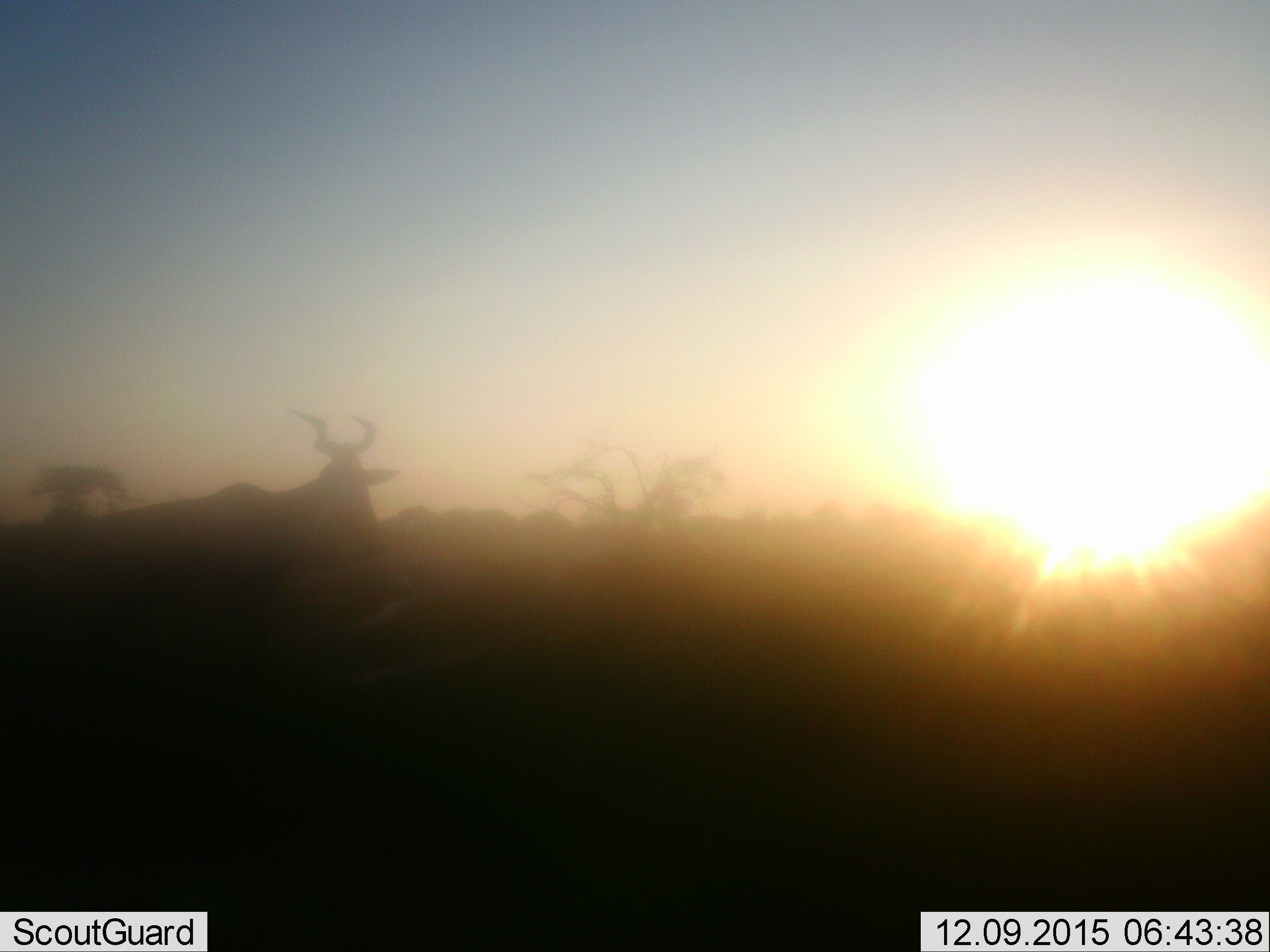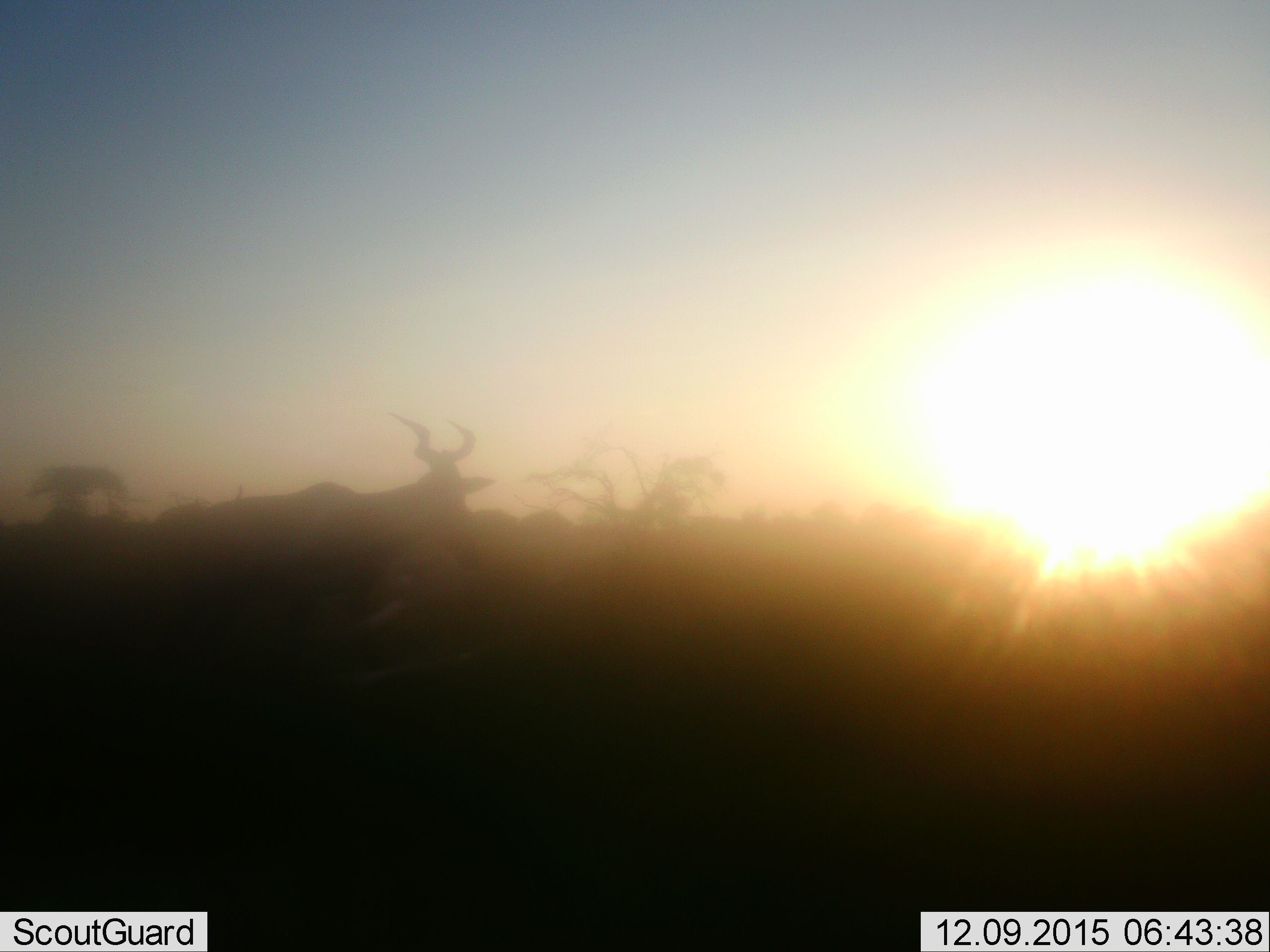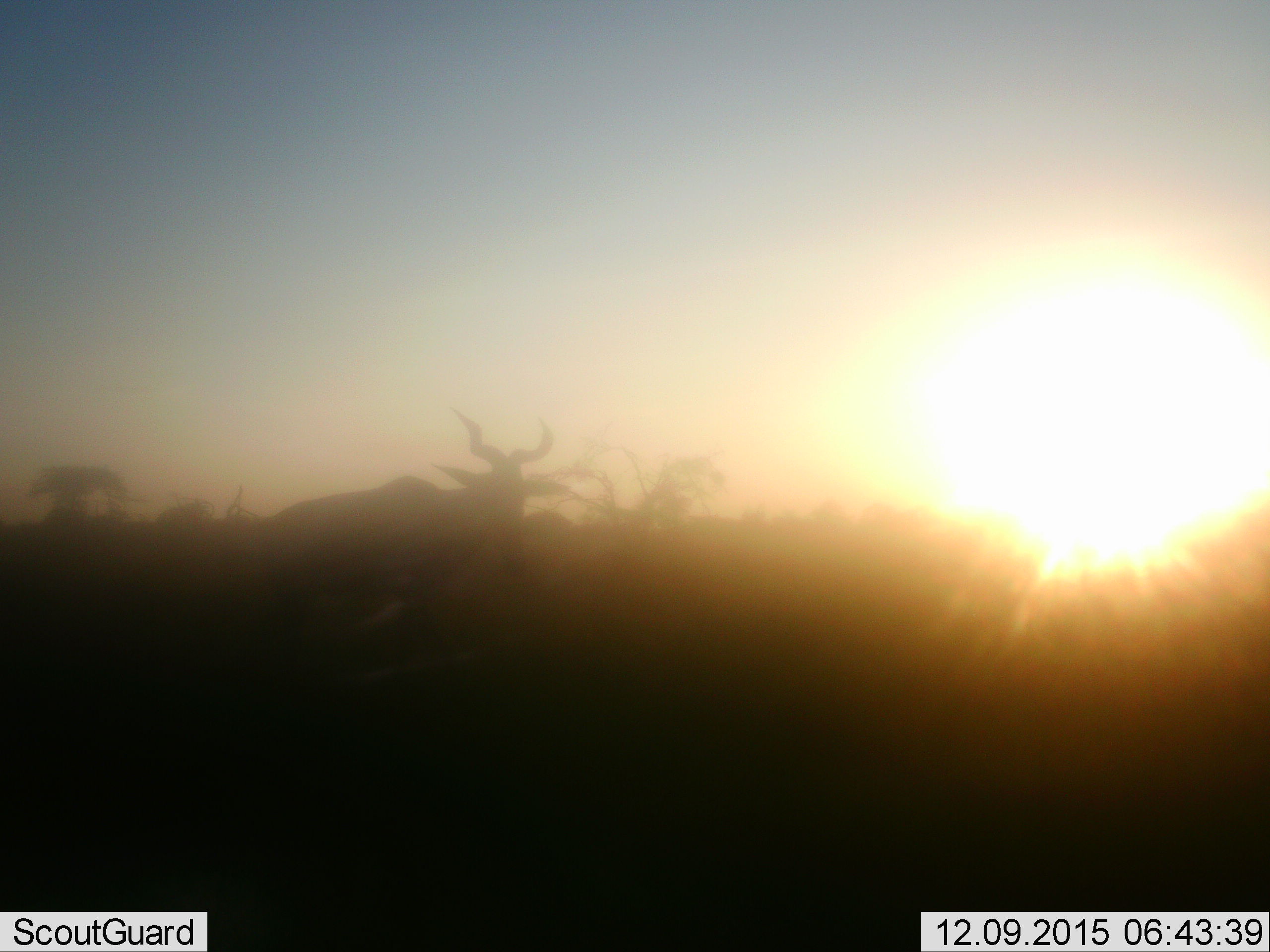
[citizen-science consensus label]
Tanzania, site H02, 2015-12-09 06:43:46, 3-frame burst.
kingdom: Animalia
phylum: Chordata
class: Mammalia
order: Artiodactyla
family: Bovidae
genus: Alcelaphus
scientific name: Alcelaphus buselaphus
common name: hartebeest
Hartebeest (Alcelaphus buselaphus), count 1. Behavior (volunteer vote fractions): standing 14%, resting 0%, moving 100%, interacting 0%. Young present (vote fraction): 0%. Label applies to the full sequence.